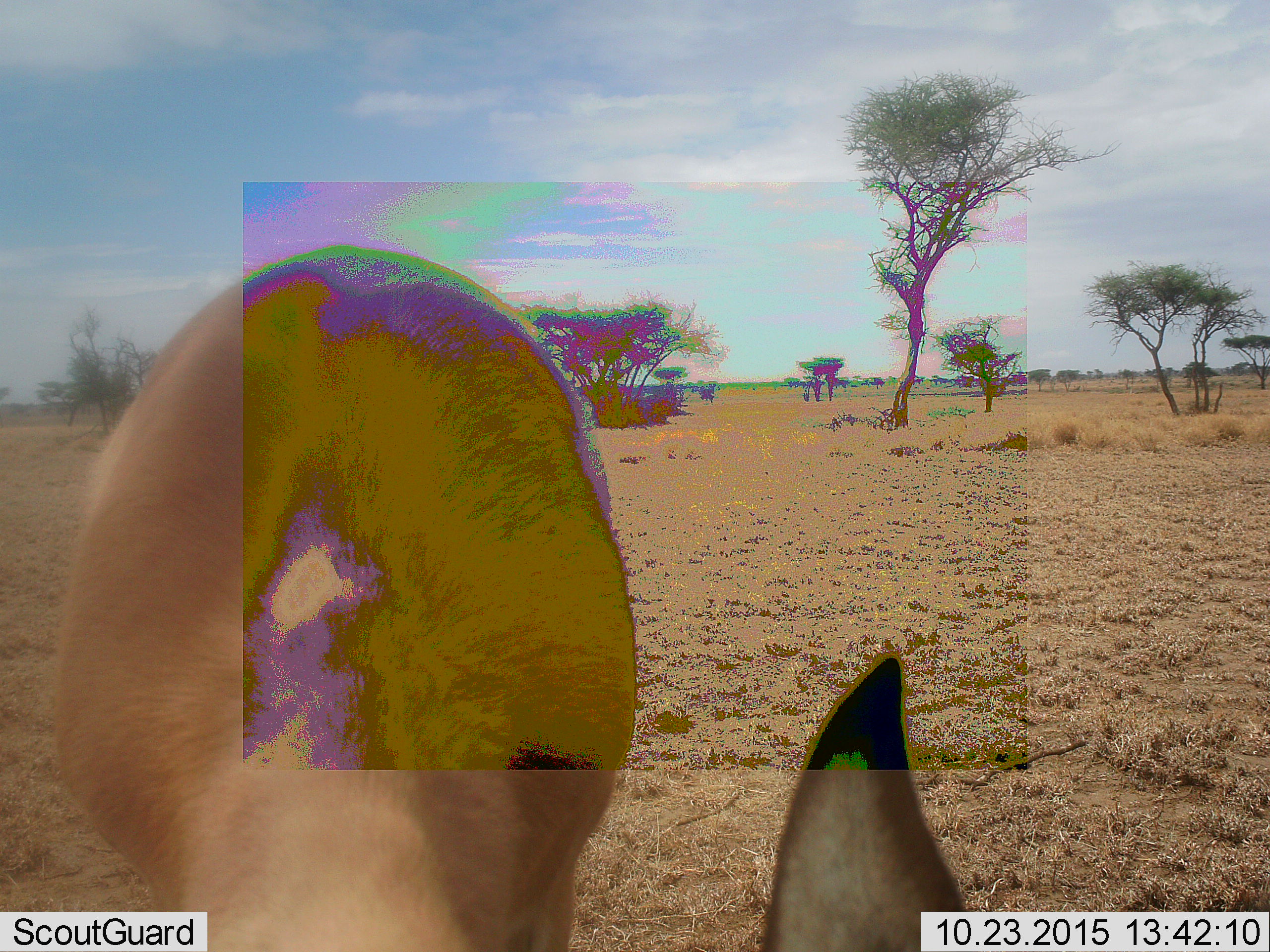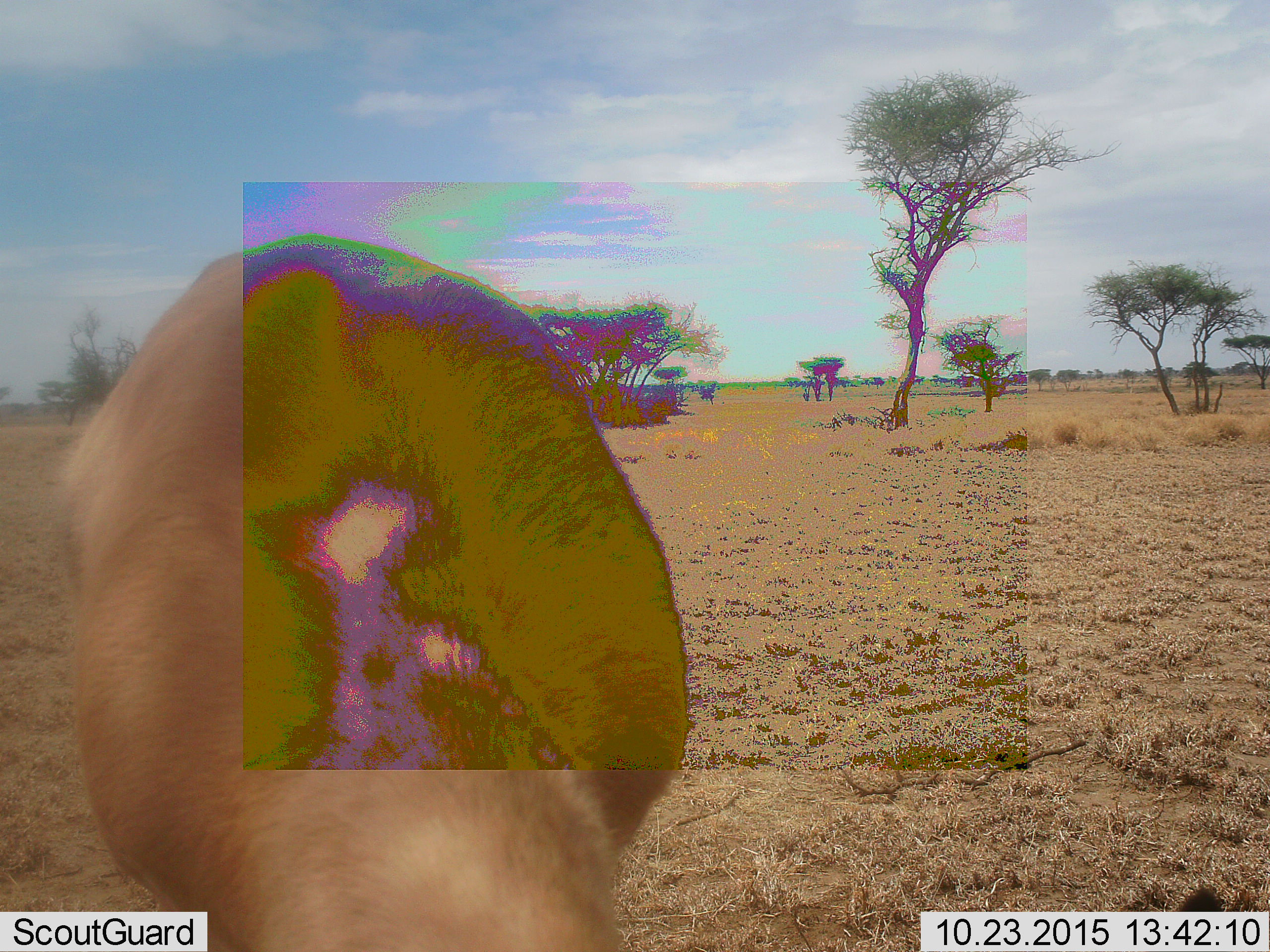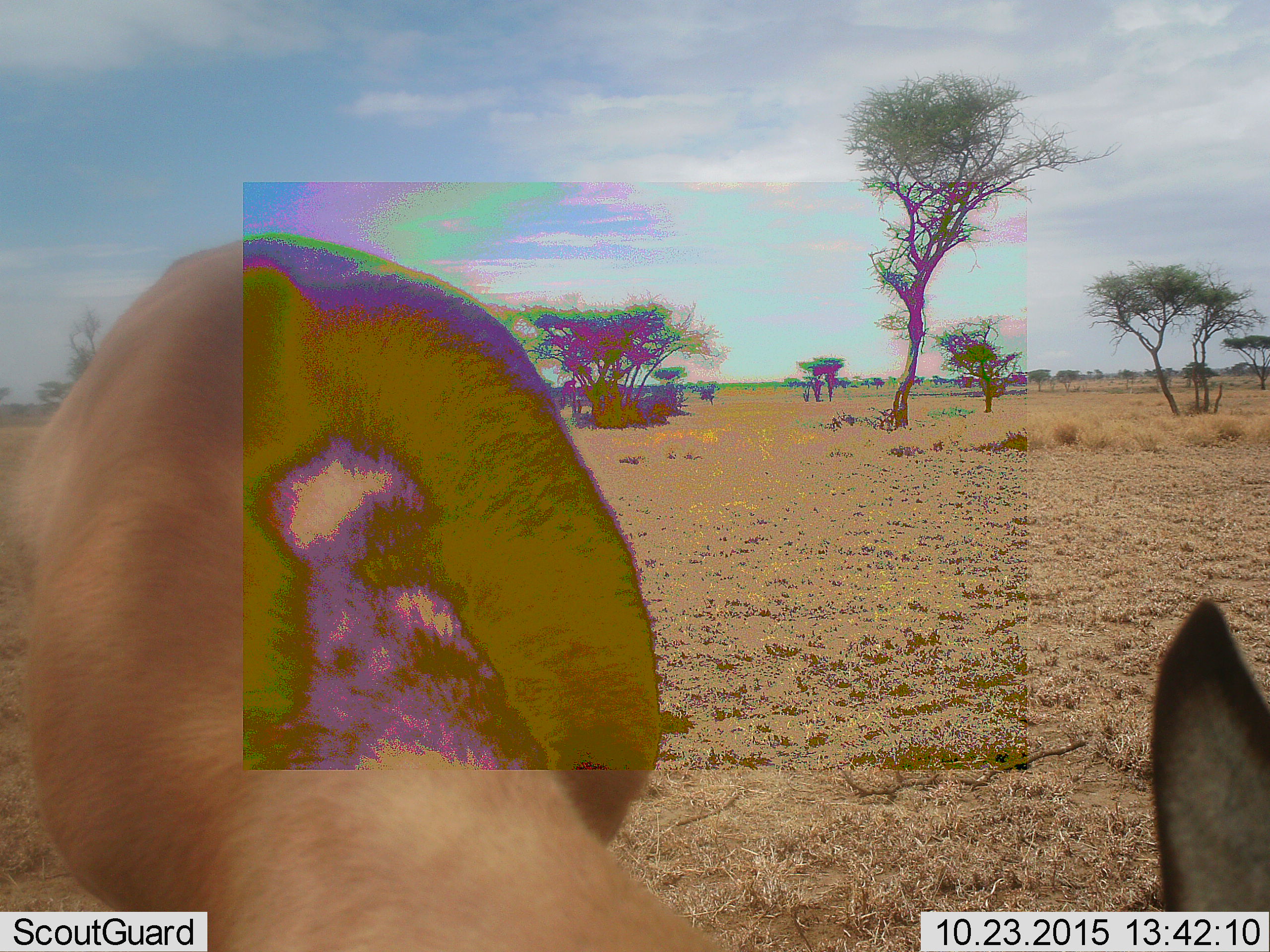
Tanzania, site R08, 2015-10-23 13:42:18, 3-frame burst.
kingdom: Animalia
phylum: Chordata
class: Mammalia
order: Artiodactyla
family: Bovidae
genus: Nanger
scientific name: Nanger granti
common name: grant's gazelle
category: gazellegrants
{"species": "gazellegrants (grant's gazelle) (Nanger granti)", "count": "1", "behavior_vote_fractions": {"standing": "25%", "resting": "0%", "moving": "0%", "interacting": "0%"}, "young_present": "0%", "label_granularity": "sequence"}